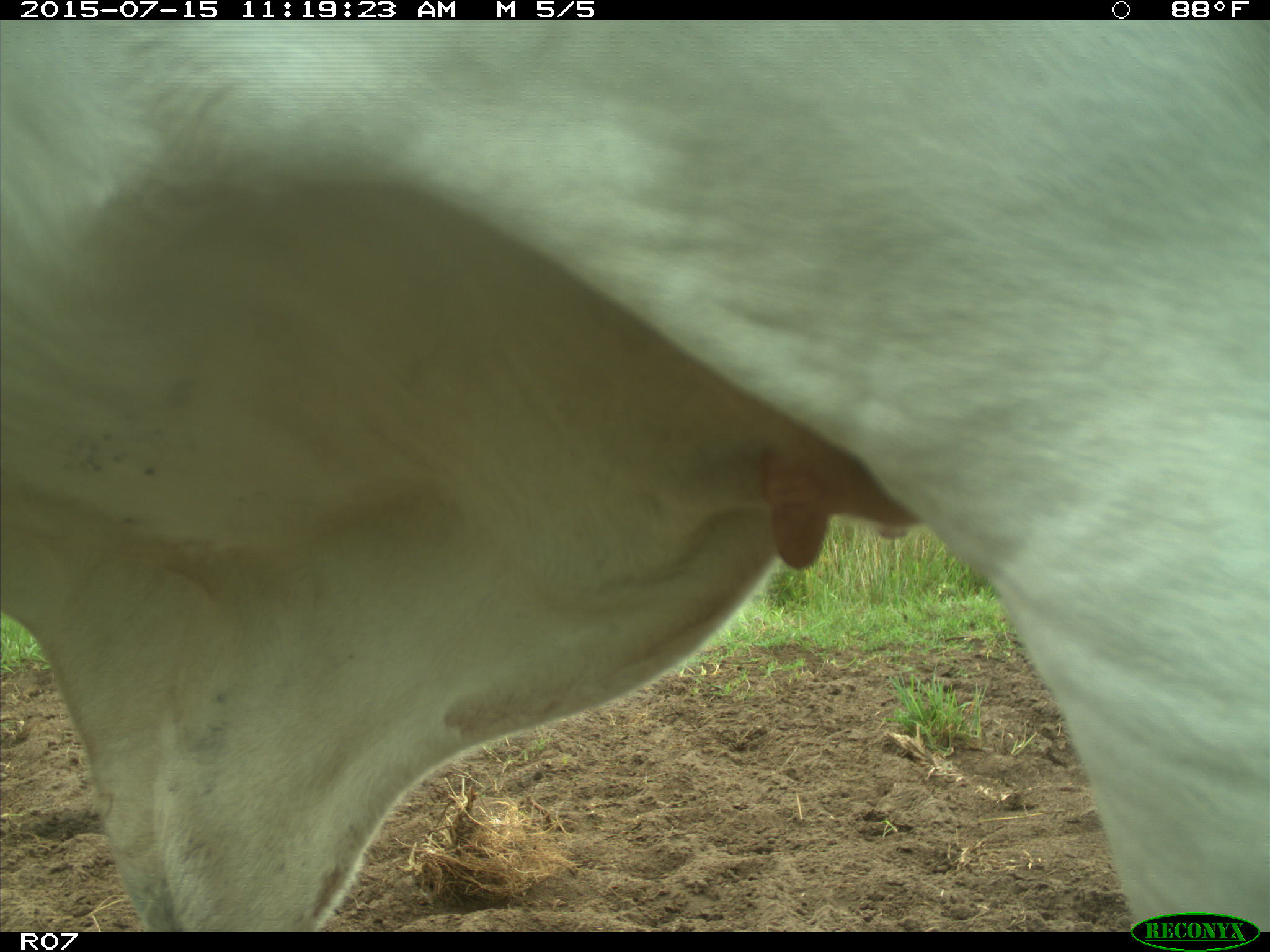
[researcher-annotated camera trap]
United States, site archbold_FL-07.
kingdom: Animalia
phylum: Chordata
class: Mammalia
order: Artiodactyla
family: Bovidae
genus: Bos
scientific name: Bos taurus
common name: domestic cow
Bos taurus (domestic cow).